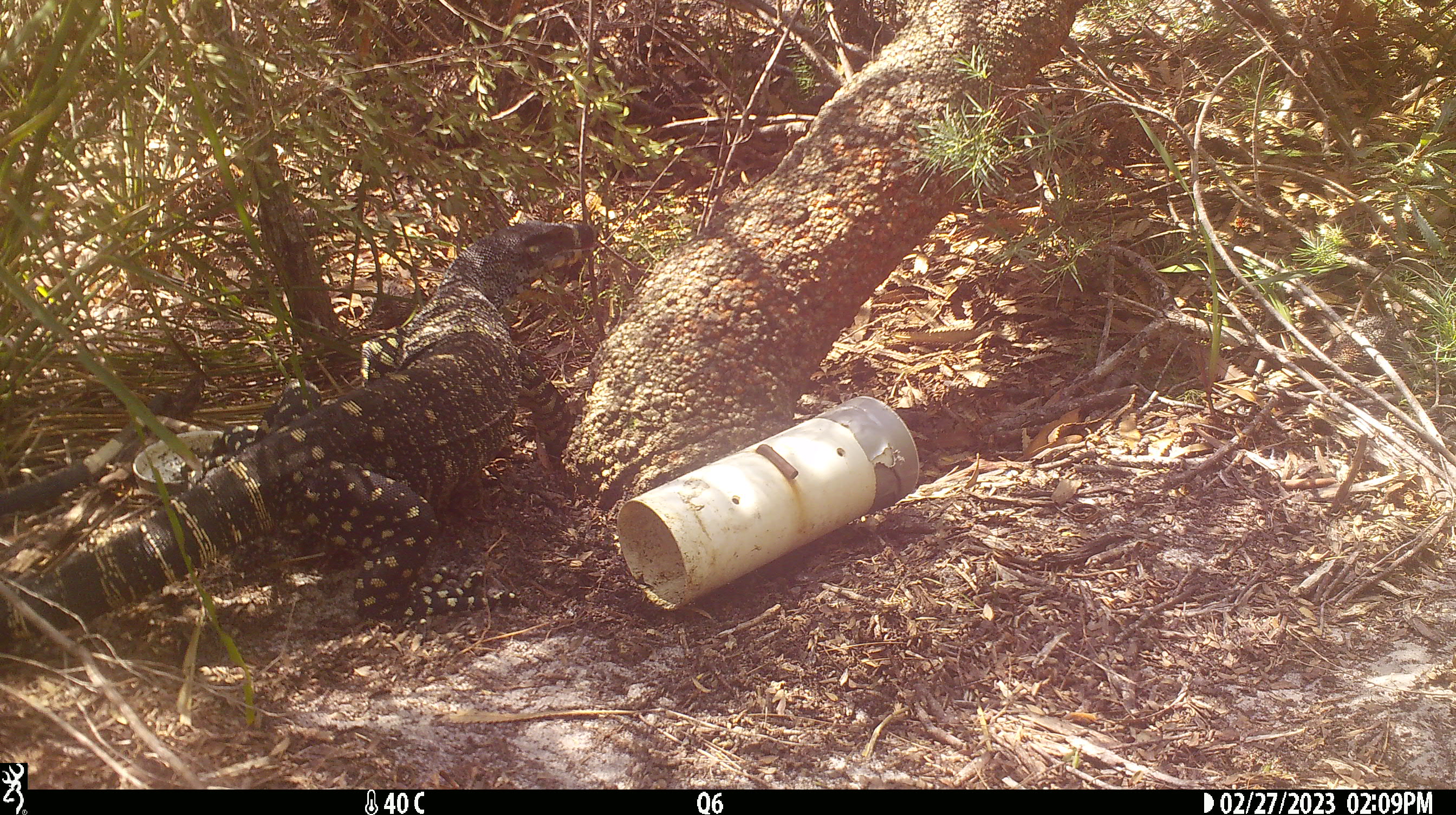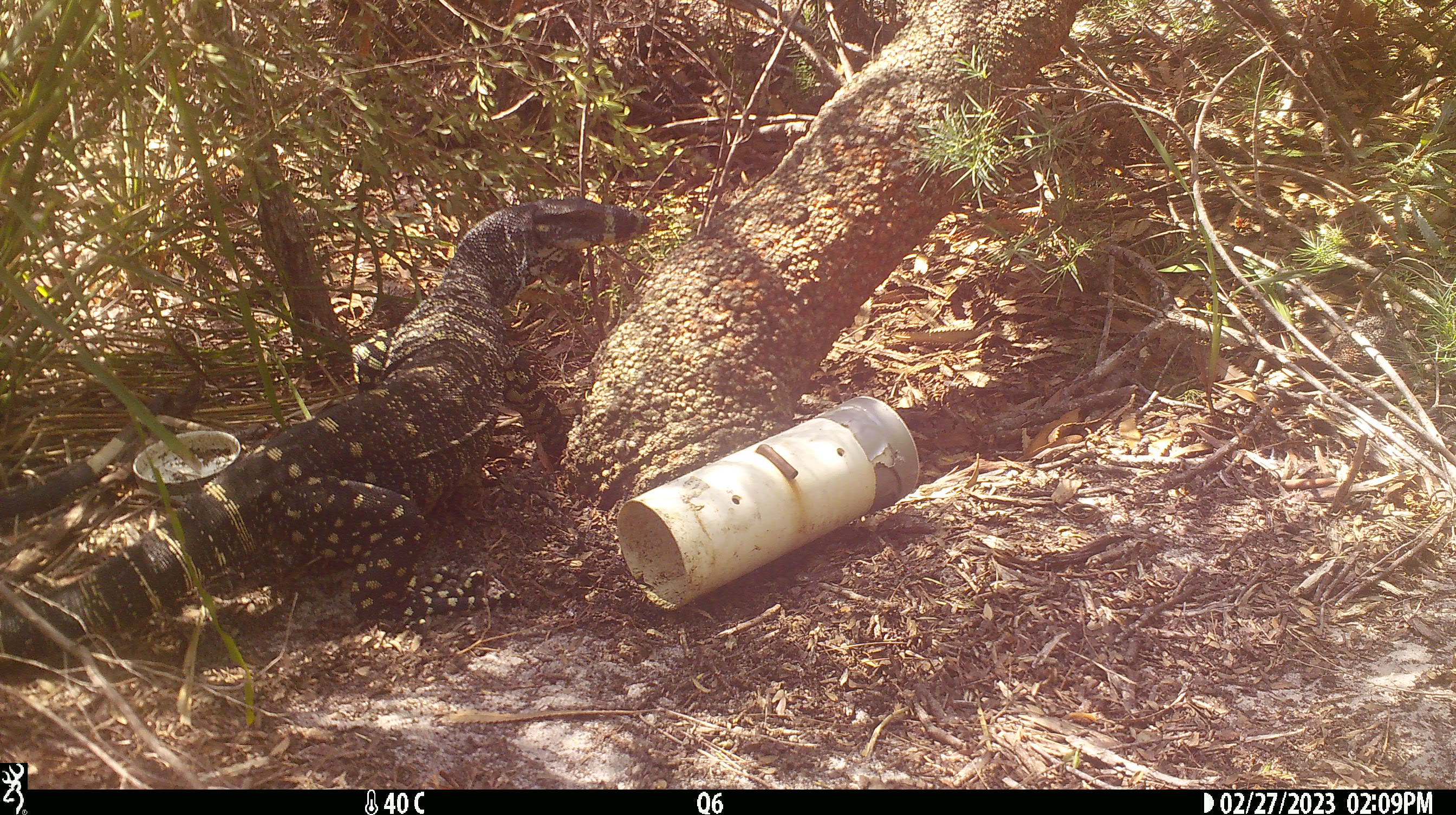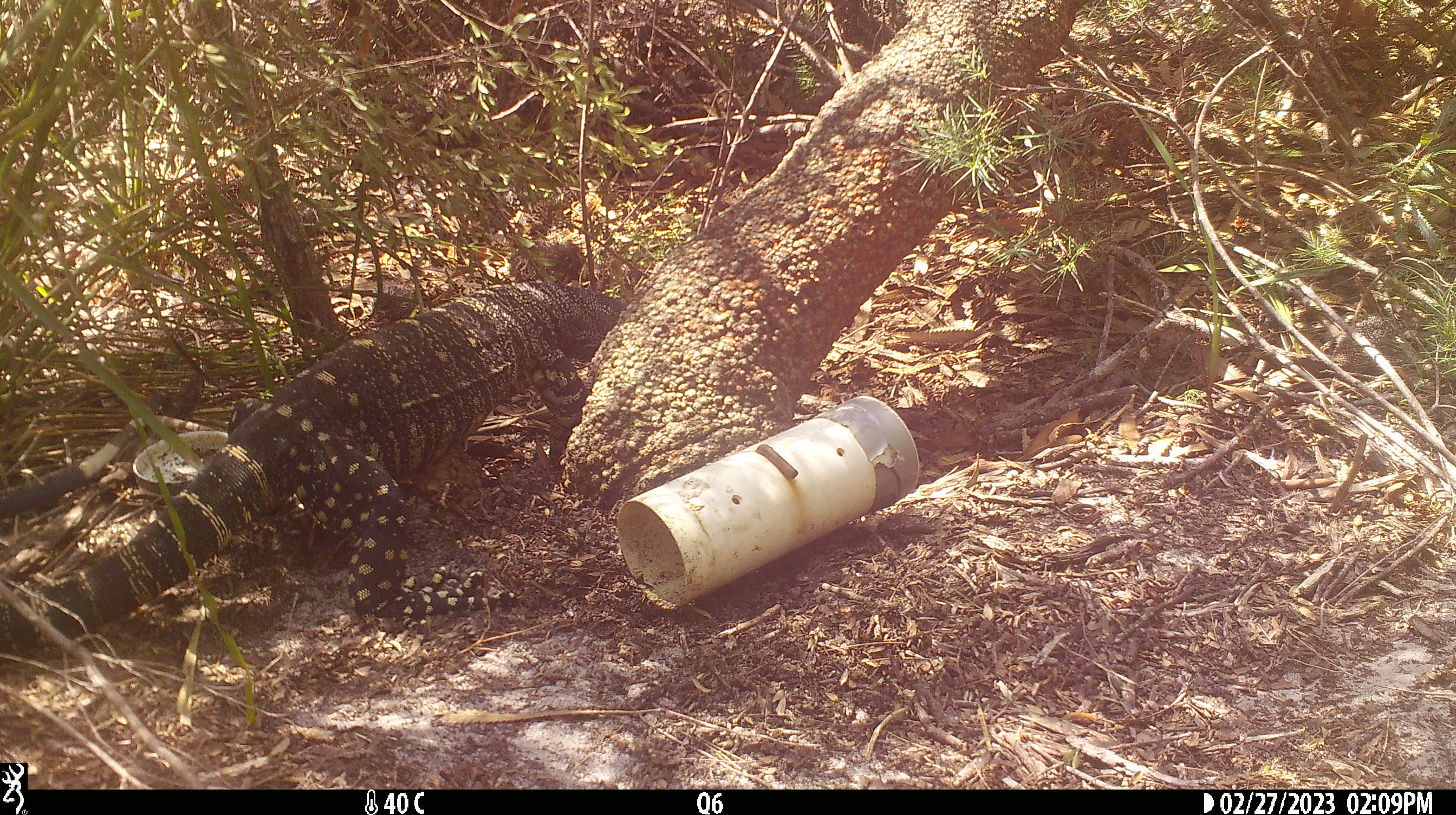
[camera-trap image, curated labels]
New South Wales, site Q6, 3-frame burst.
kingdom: Animalia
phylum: Chordata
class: Reptilia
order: Squamata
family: Varanidae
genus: Varanus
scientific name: Varanus varius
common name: lace monitor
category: goanna